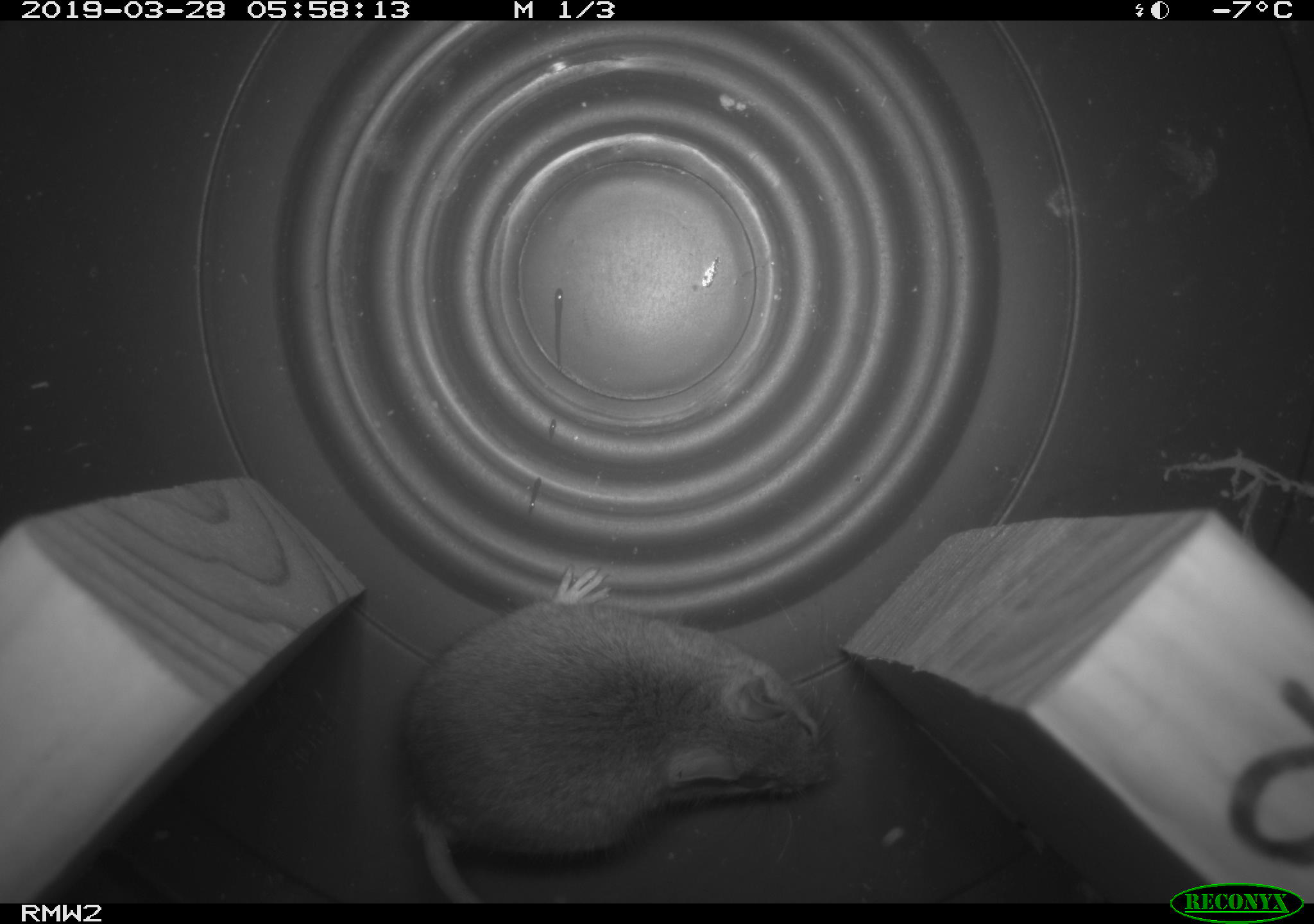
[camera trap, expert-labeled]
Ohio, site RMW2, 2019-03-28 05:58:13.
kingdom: Animalia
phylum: Chordata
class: Mammalia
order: Rodentia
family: Cricetidae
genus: Peromyscus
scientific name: Peromyscus leucopus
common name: white-footed mouse